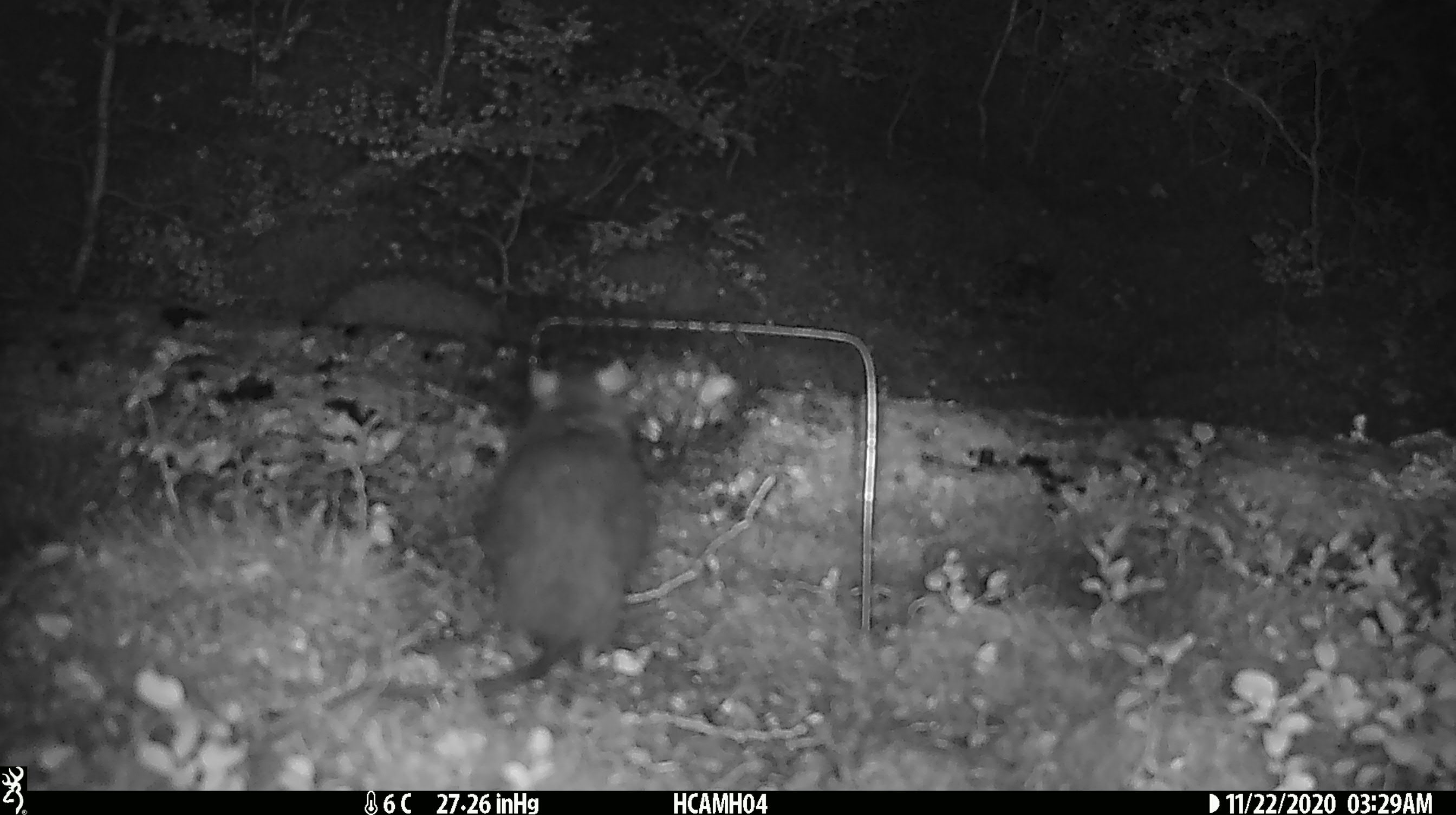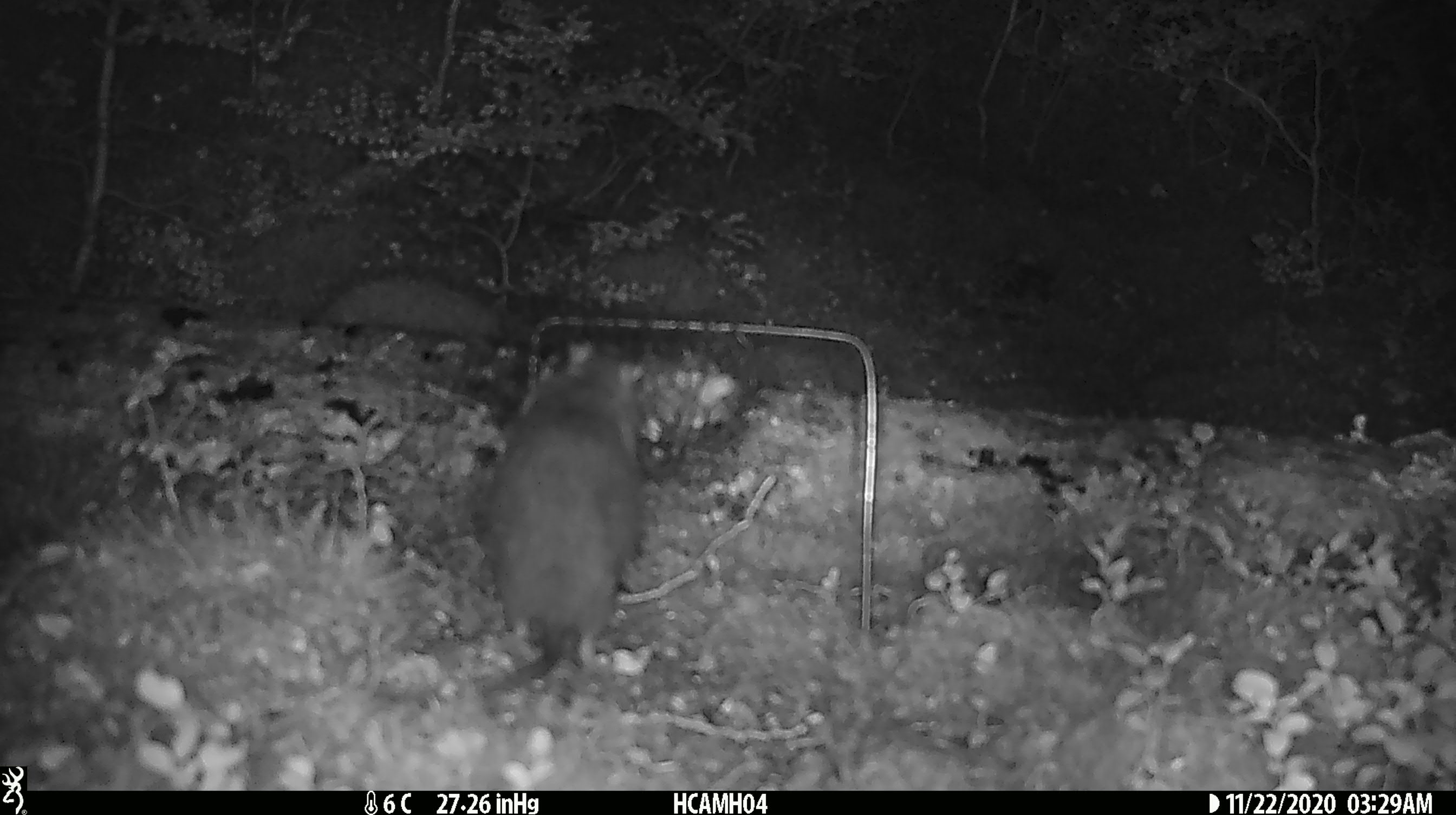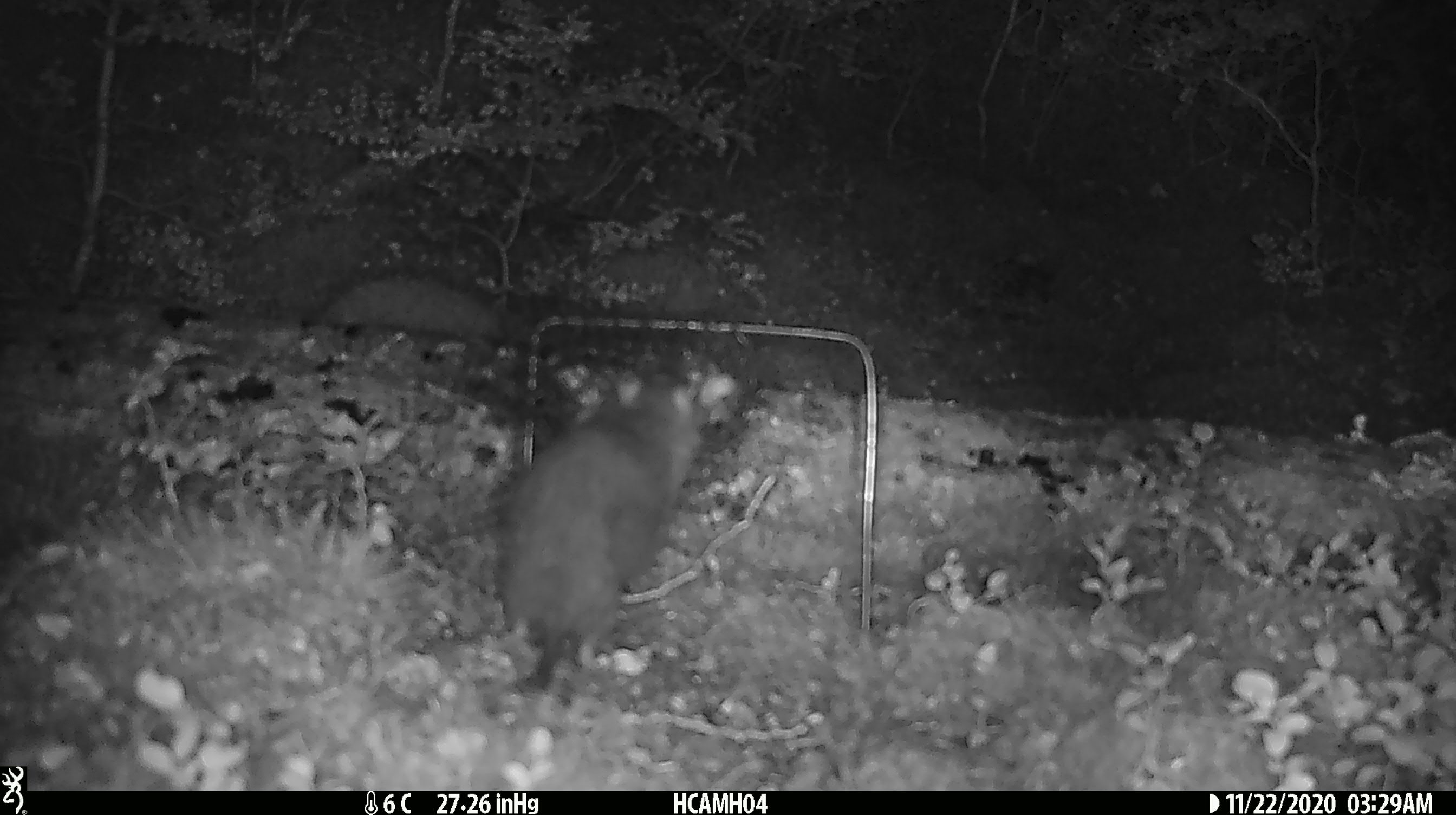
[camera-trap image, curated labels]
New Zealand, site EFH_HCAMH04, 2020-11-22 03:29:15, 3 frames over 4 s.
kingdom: Animalia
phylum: Chordata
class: Mammalia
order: Rodentia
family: Muridae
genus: Rattus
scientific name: Rattus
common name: rat